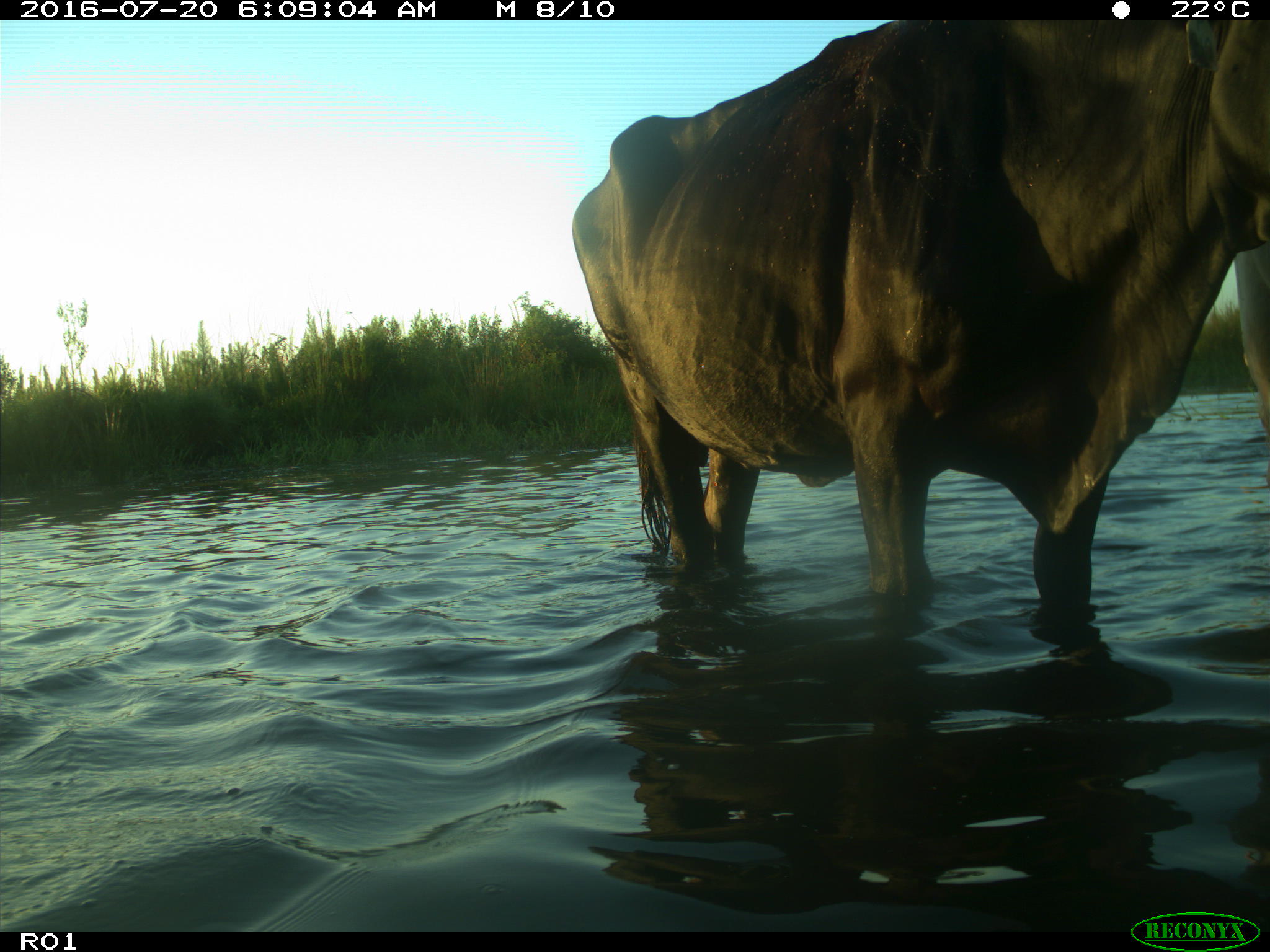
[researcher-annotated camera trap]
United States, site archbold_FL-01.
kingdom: Animalia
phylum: Chordata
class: Mammalia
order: Artiodactyla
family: Bovidae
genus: Bos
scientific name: Bos taurus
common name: domestic cow